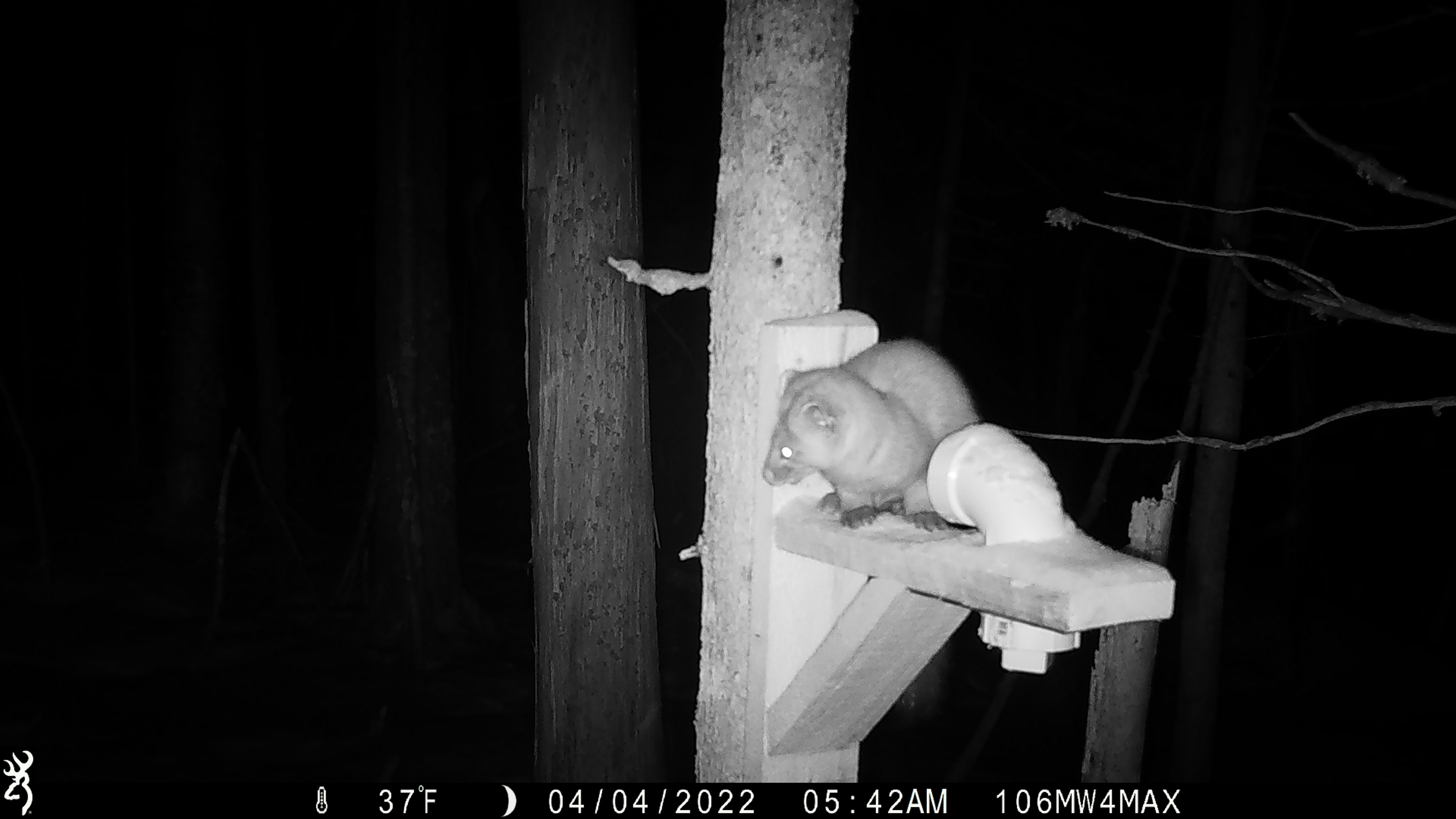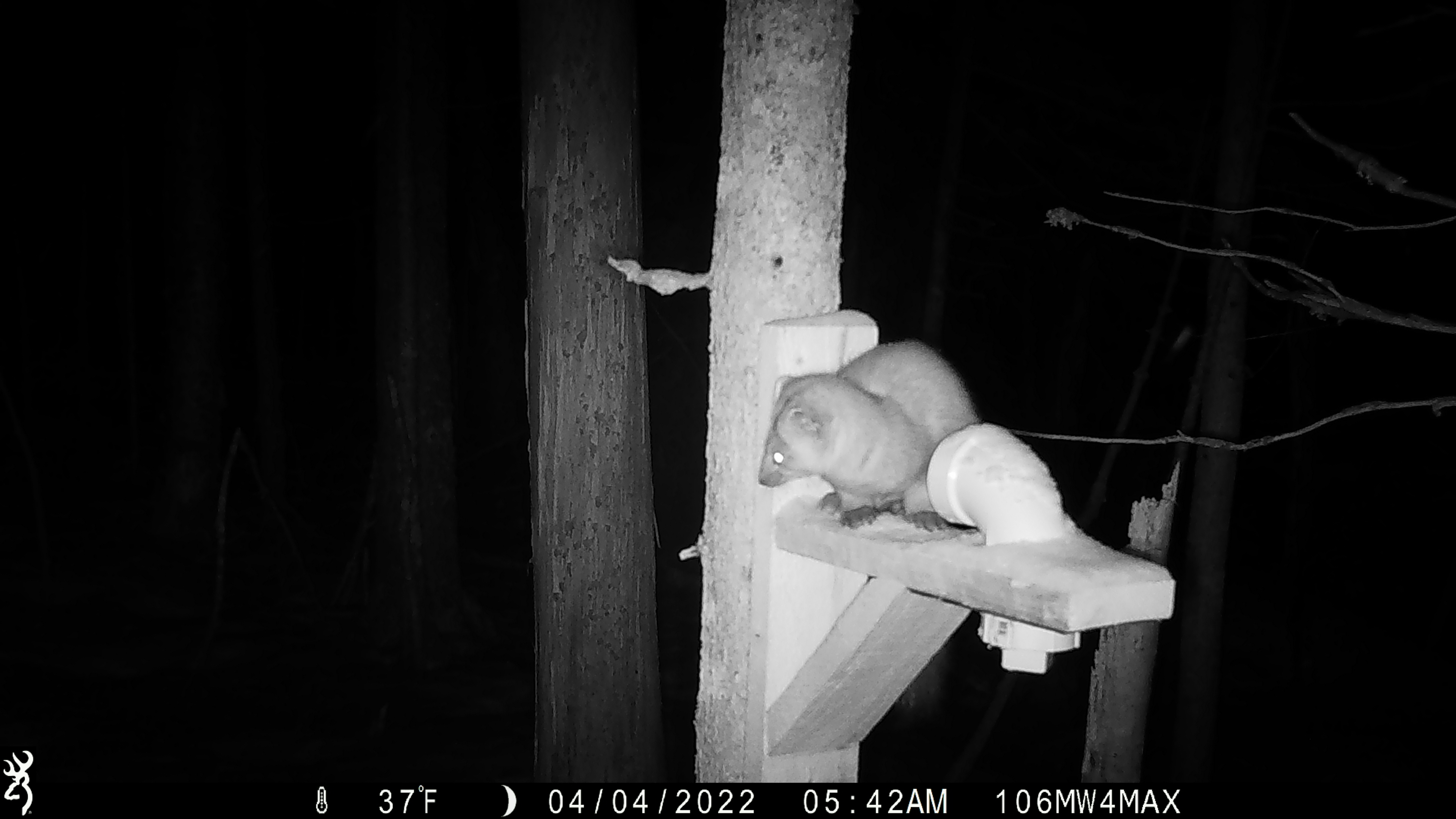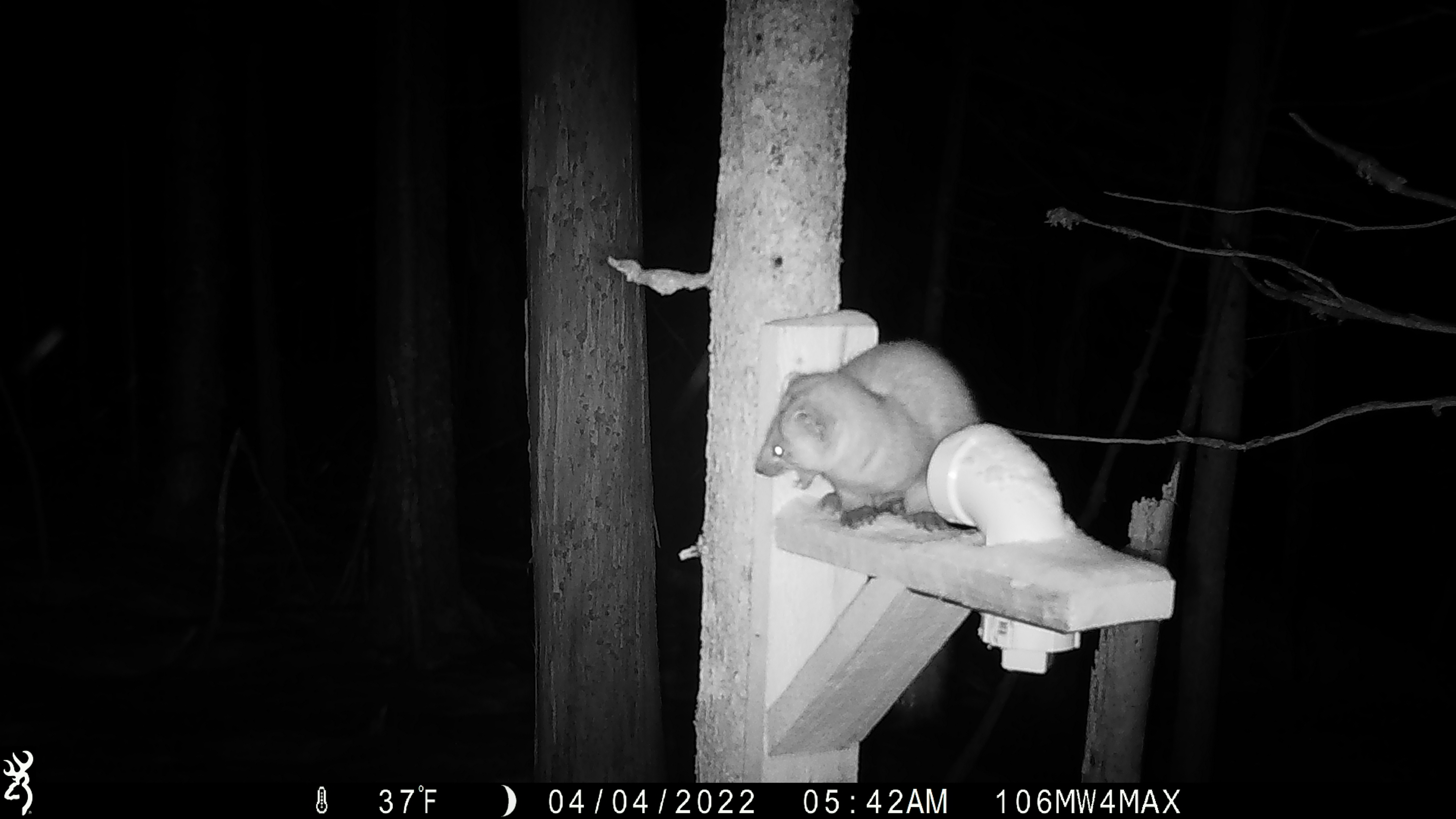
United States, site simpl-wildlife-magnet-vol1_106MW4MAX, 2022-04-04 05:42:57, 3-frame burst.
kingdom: Animalia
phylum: Chordata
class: Mammalia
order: Carnivora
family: Mustelidae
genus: Martes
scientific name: Martes americana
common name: american marten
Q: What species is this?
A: American marten (Martes americana).